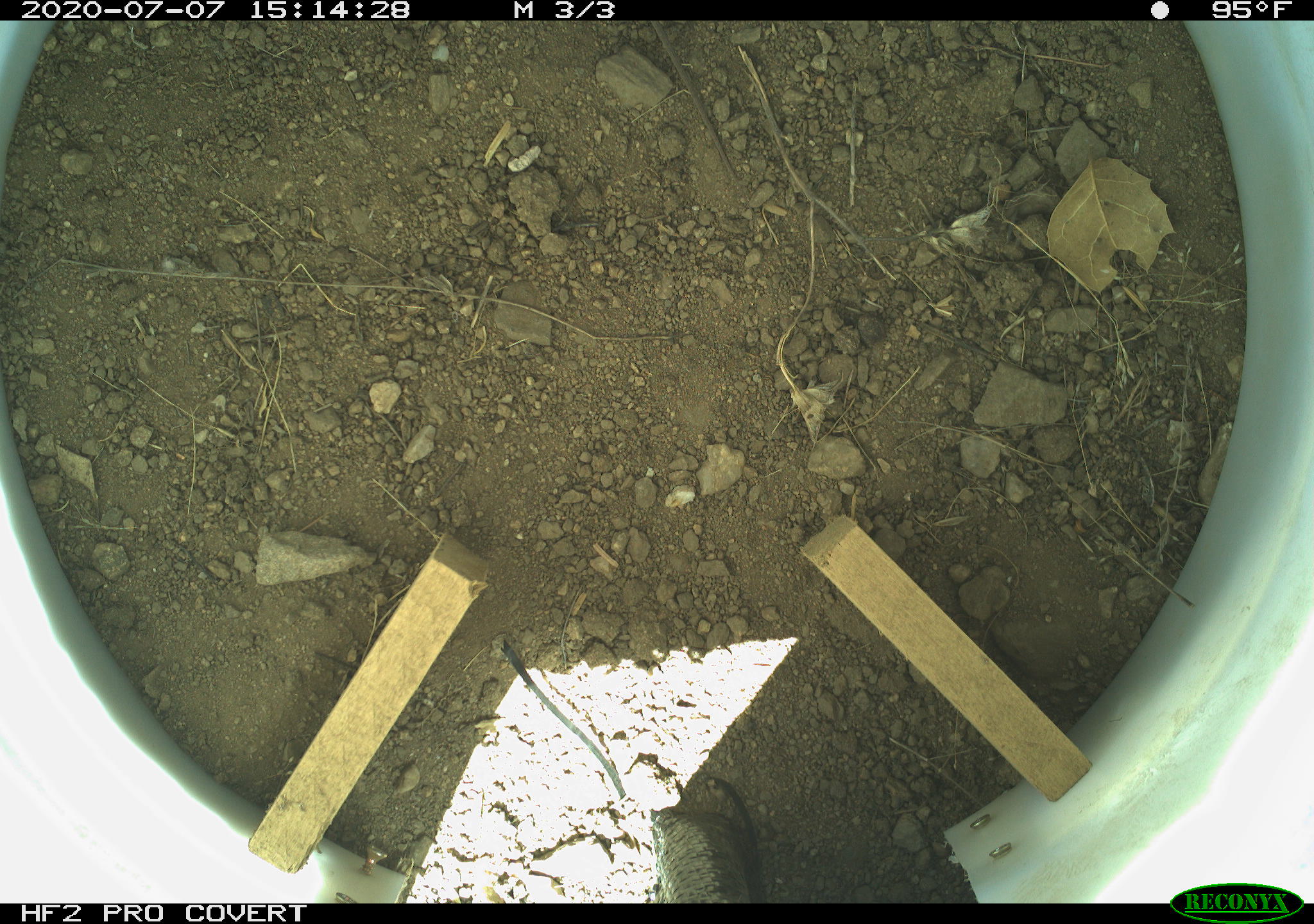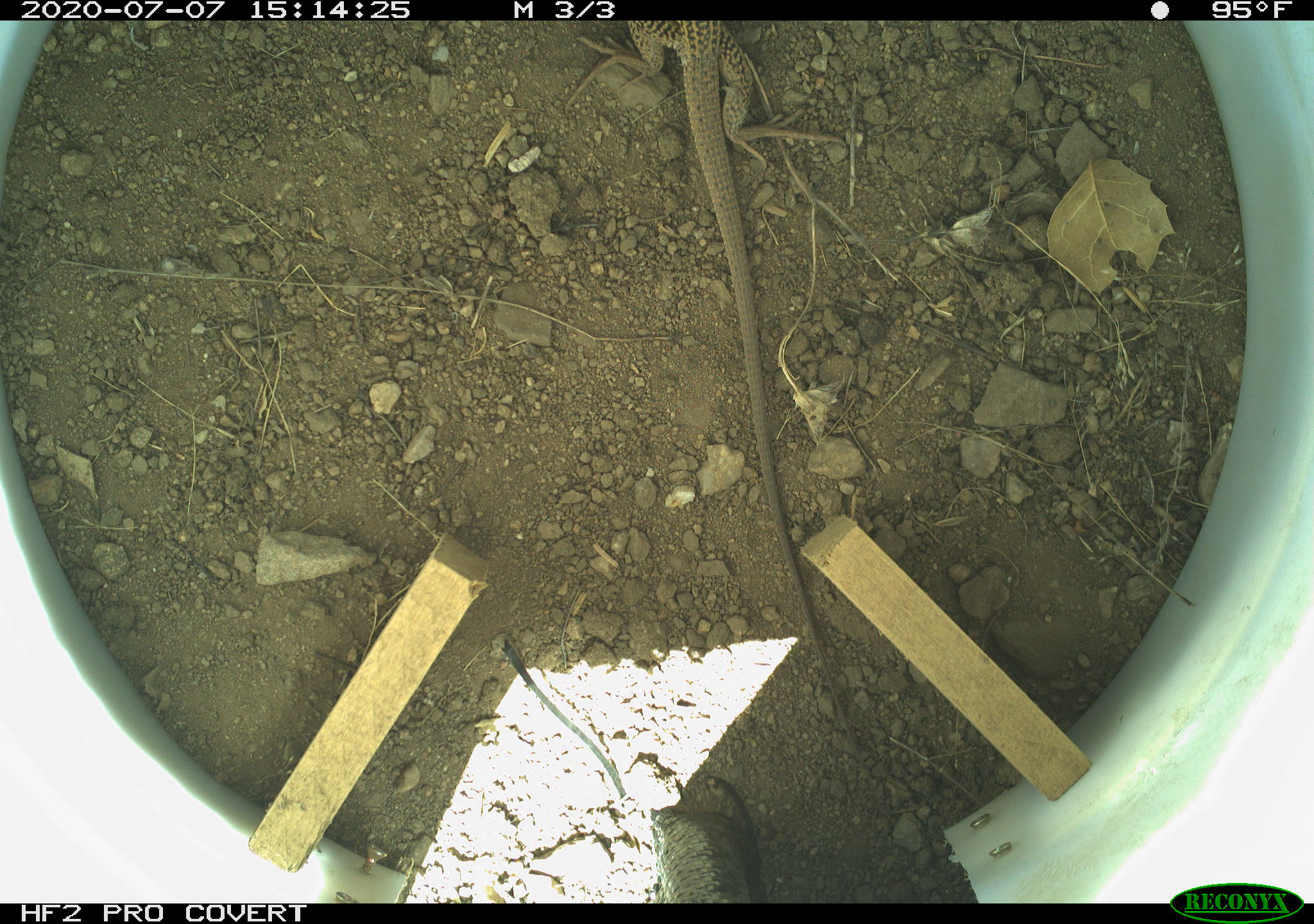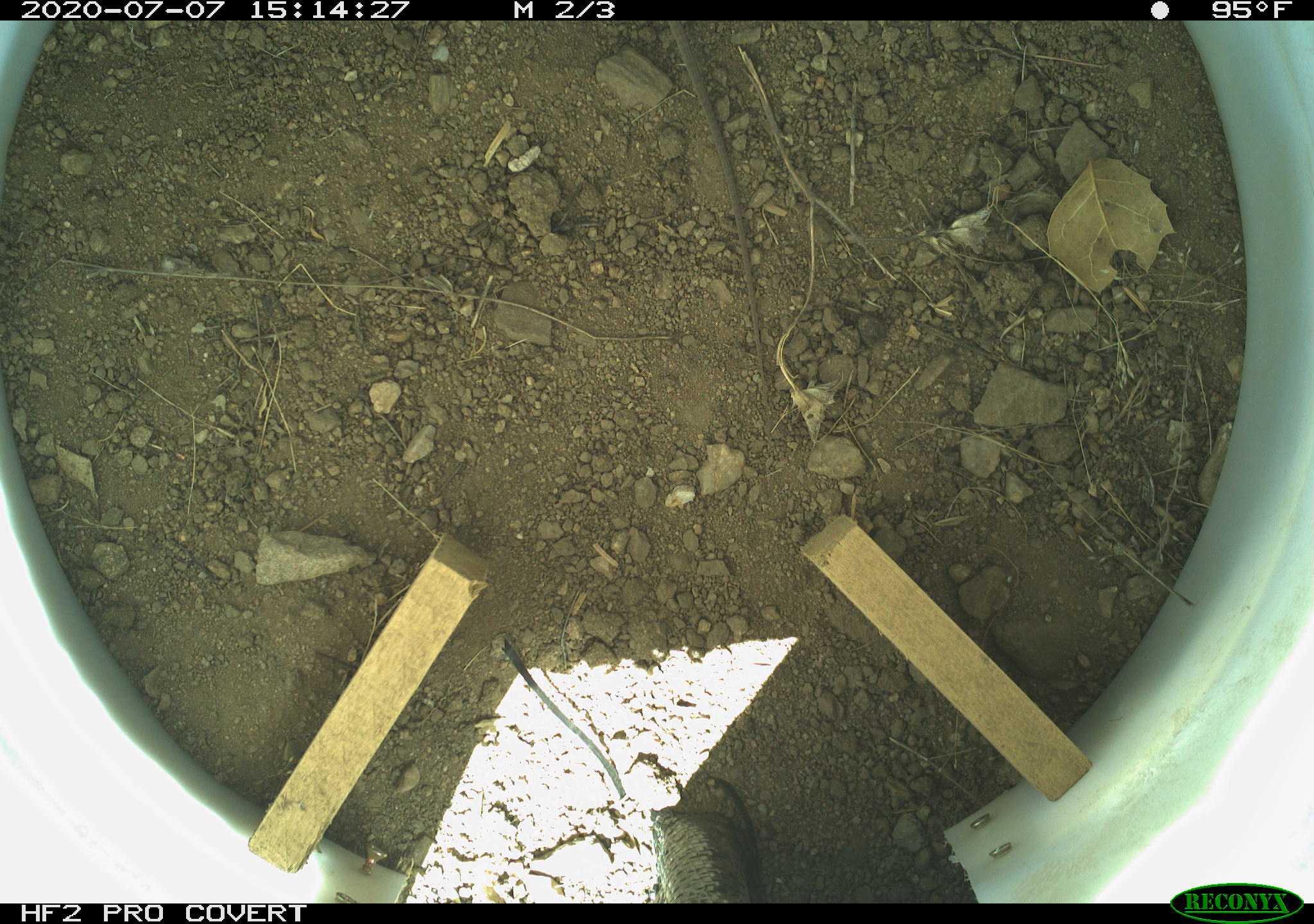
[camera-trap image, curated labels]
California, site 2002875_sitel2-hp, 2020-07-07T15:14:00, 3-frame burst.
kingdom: Animalia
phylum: Chordata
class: Reptilia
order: Squamata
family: Teiidae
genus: Aspidoscelis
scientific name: Aspidoscelis tigris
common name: western whiptail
Western whiptail (Aspidoscelis tigris).